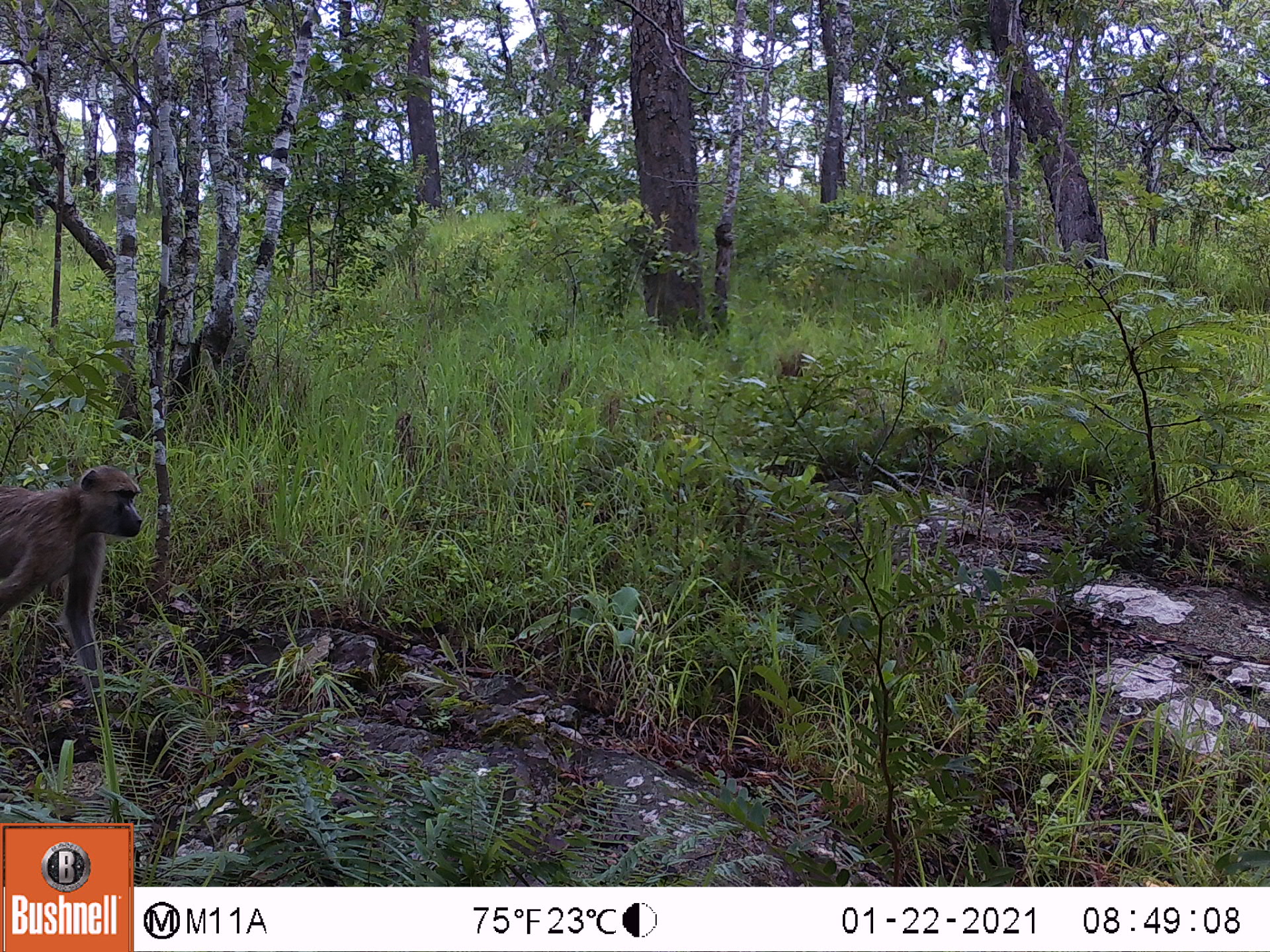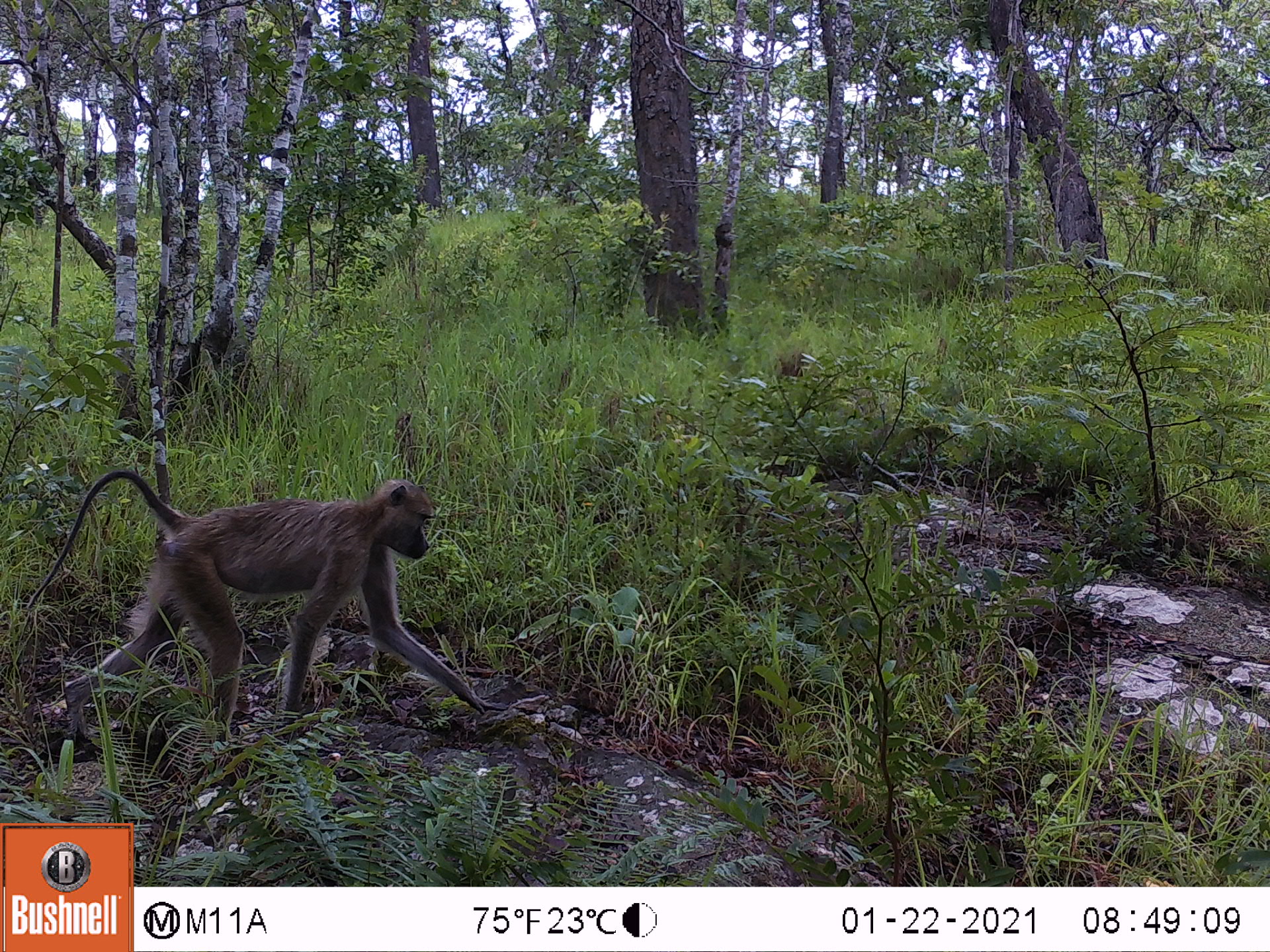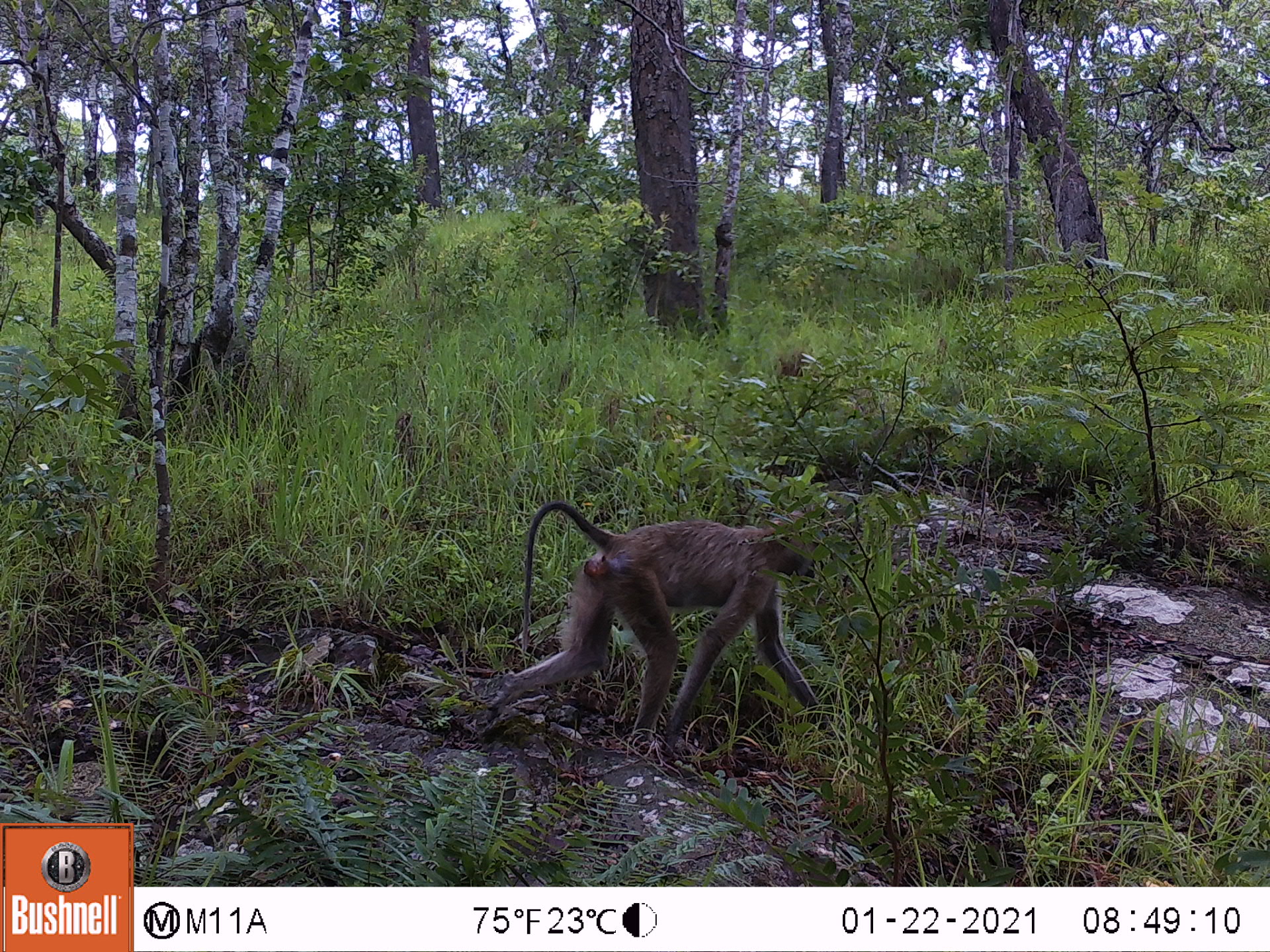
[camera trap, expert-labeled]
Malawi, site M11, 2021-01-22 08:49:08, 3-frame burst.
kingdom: Animalia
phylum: Chordata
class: Mammalia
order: Primates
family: Cercopithecidae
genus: Papio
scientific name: Papio cynocephalus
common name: yellow baboon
Yellow baboon (Papio cynocephalus), count 1.